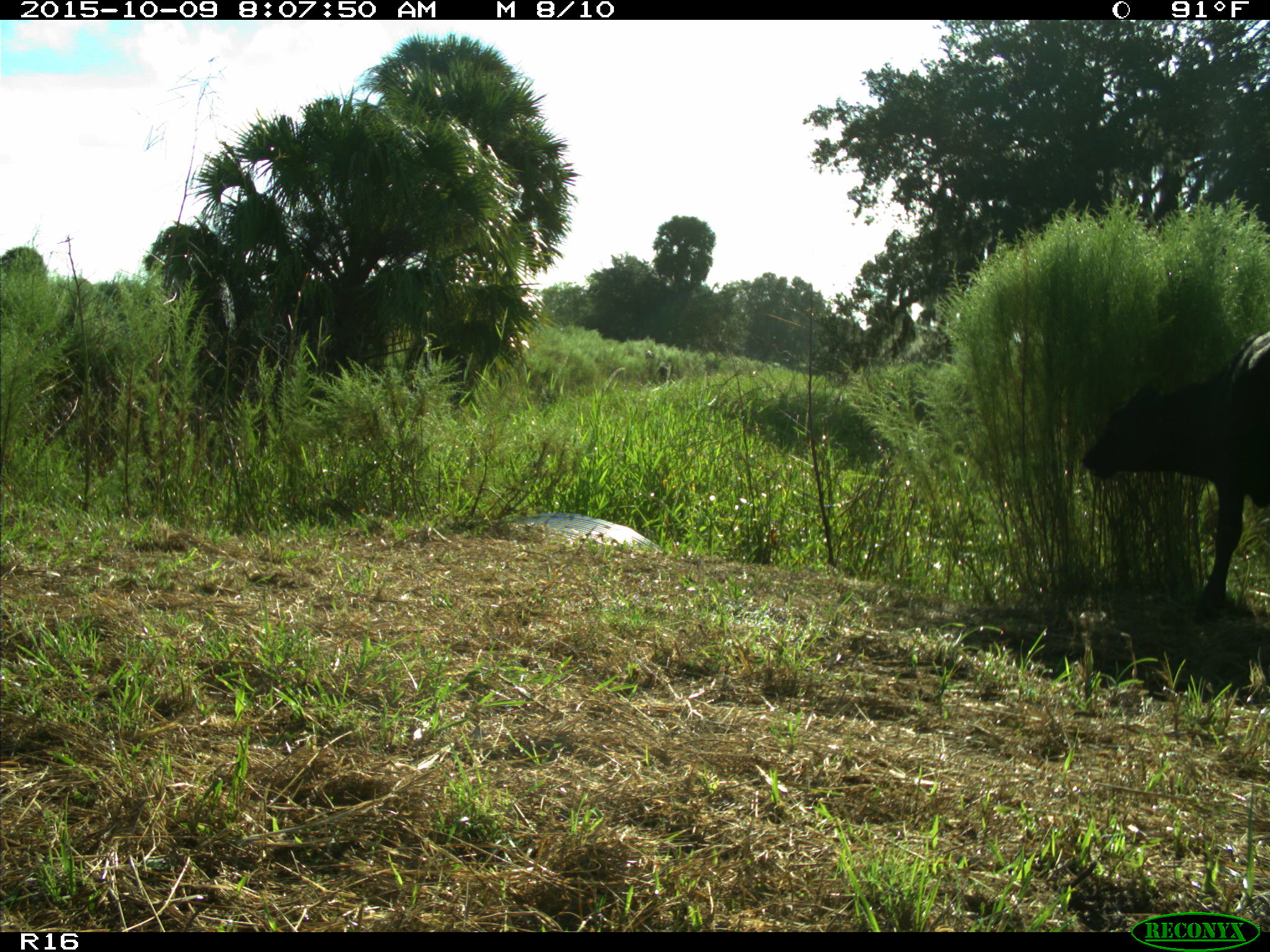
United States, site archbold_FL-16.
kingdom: Animalia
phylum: Chordata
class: Mammalia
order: Artiodactyla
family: Bovidae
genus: Bos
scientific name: Bos taurus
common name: domestic cow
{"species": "Bos taurus (domestic cow)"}